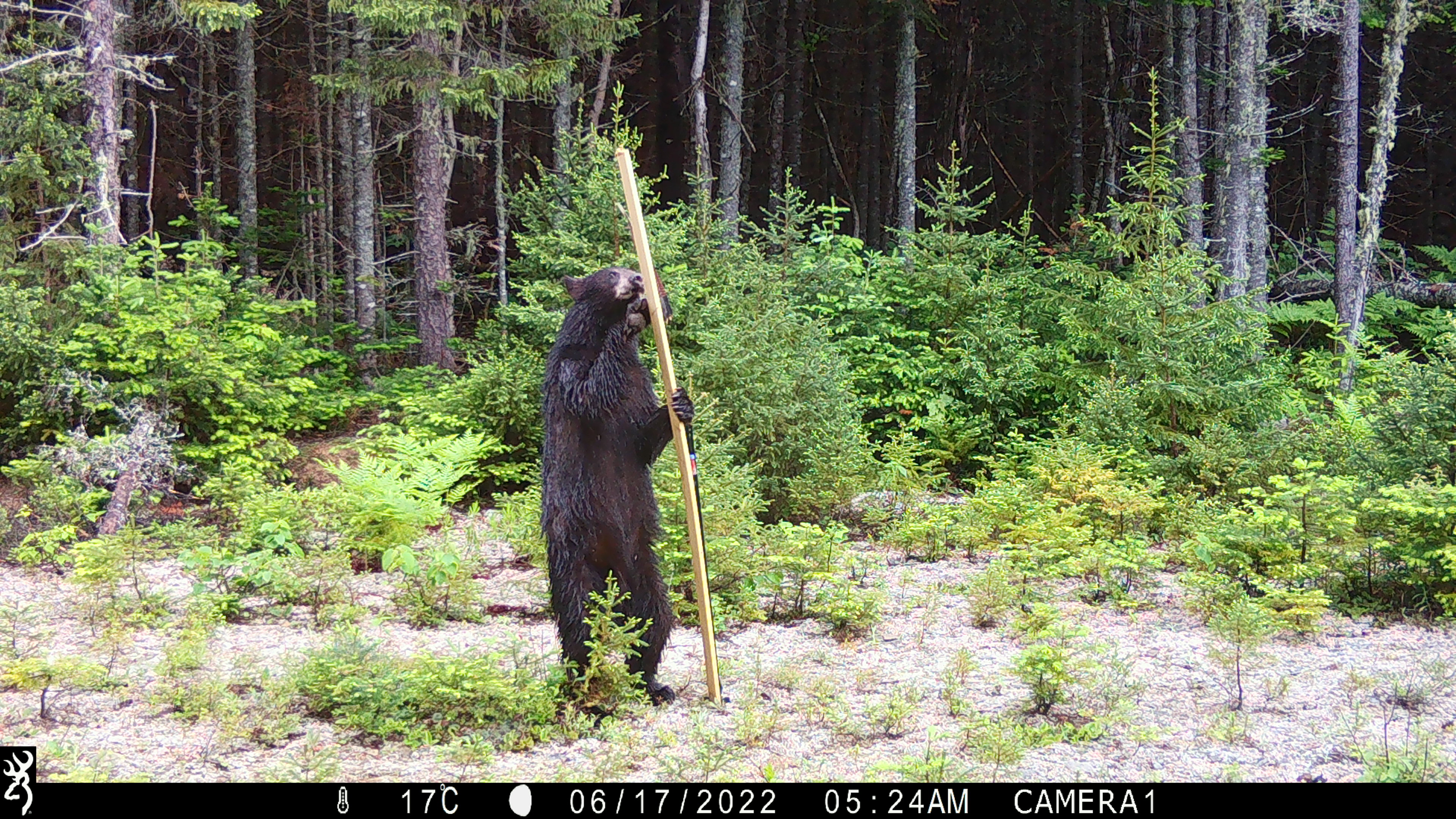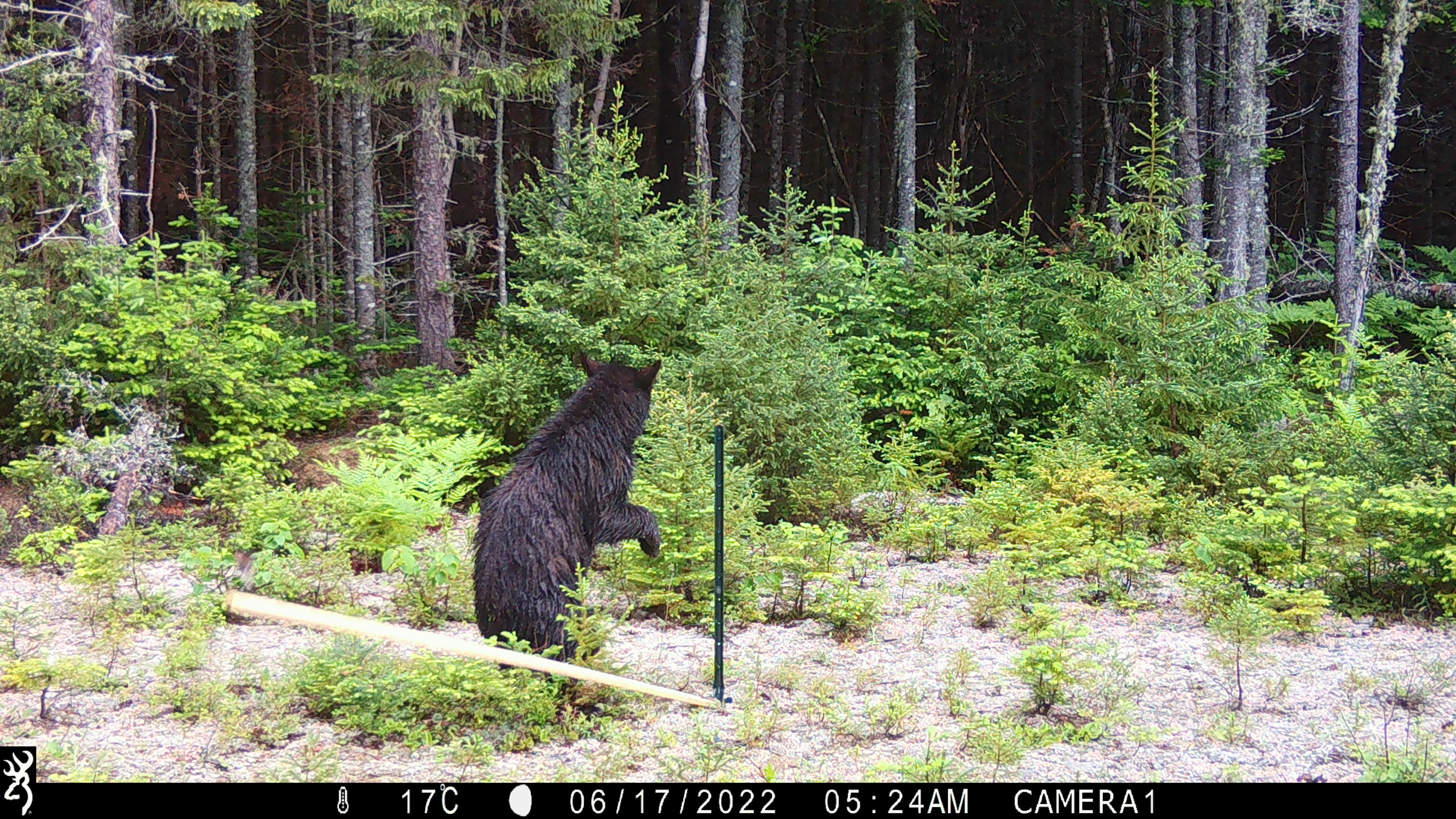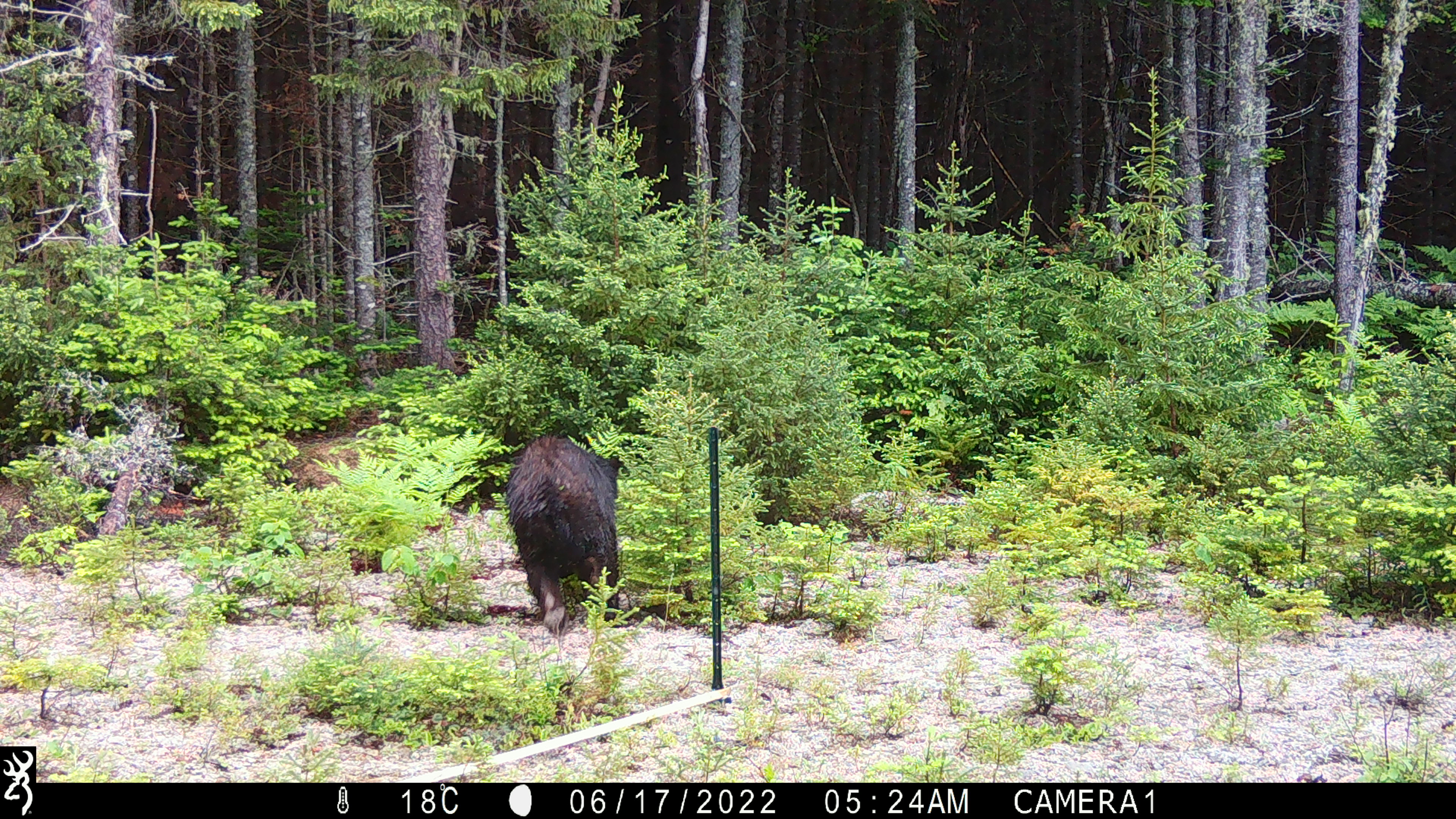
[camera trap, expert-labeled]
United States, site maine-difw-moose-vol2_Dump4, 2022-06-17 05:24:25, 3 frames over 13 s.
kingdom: Animalia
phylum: Chordata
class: Mammalia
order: Carnivora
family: Ursidae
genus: Ursus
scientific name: Ursus americanus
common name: black bear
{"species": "black bear (Ursus americanus)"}